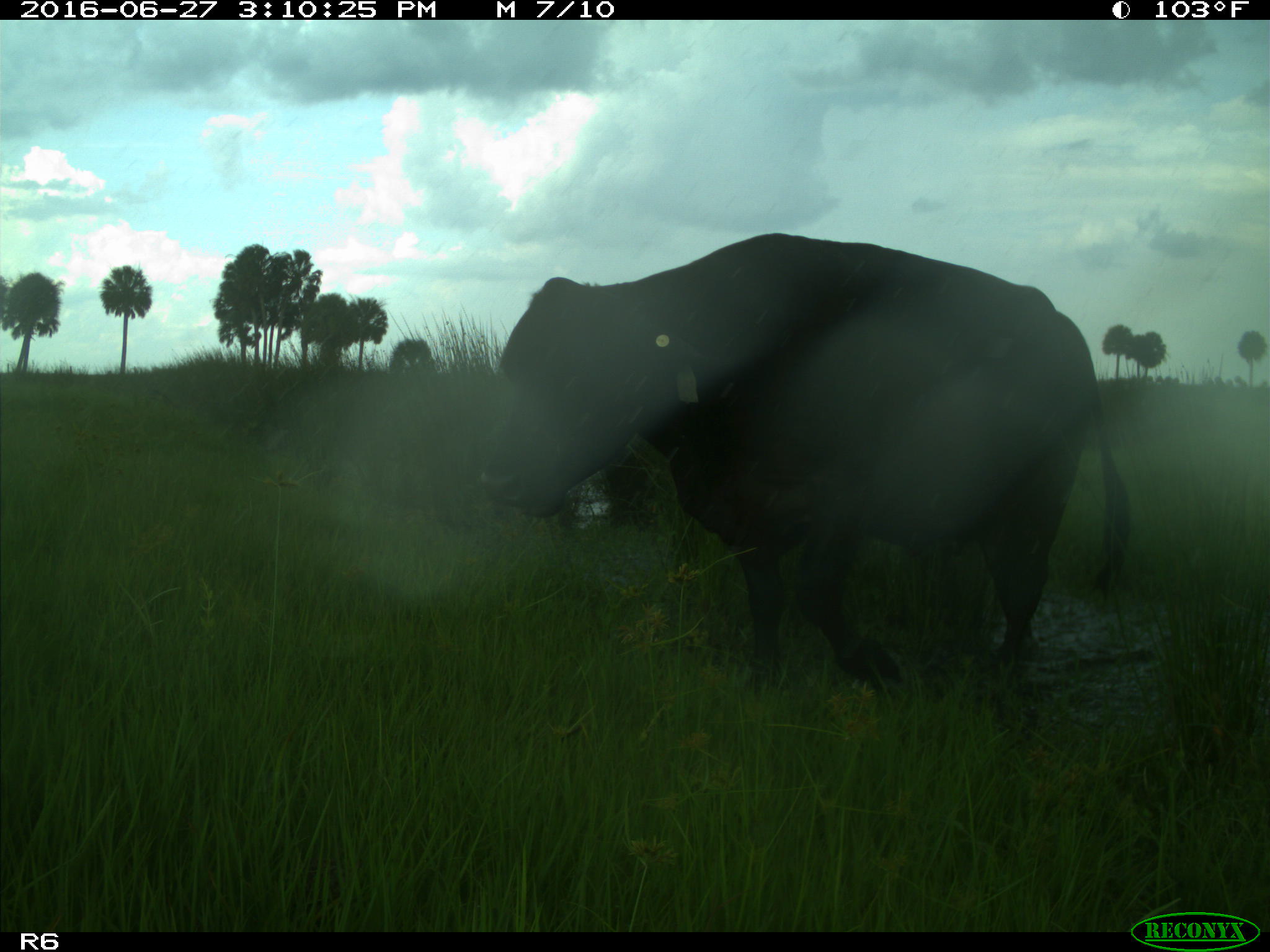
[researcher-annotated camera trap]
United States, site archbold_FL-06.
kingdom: Animalia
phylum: Chordata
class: Mammalia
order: Artiodactyla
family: Bovidae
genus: Bos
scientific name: Bos taurus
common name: domestic cow